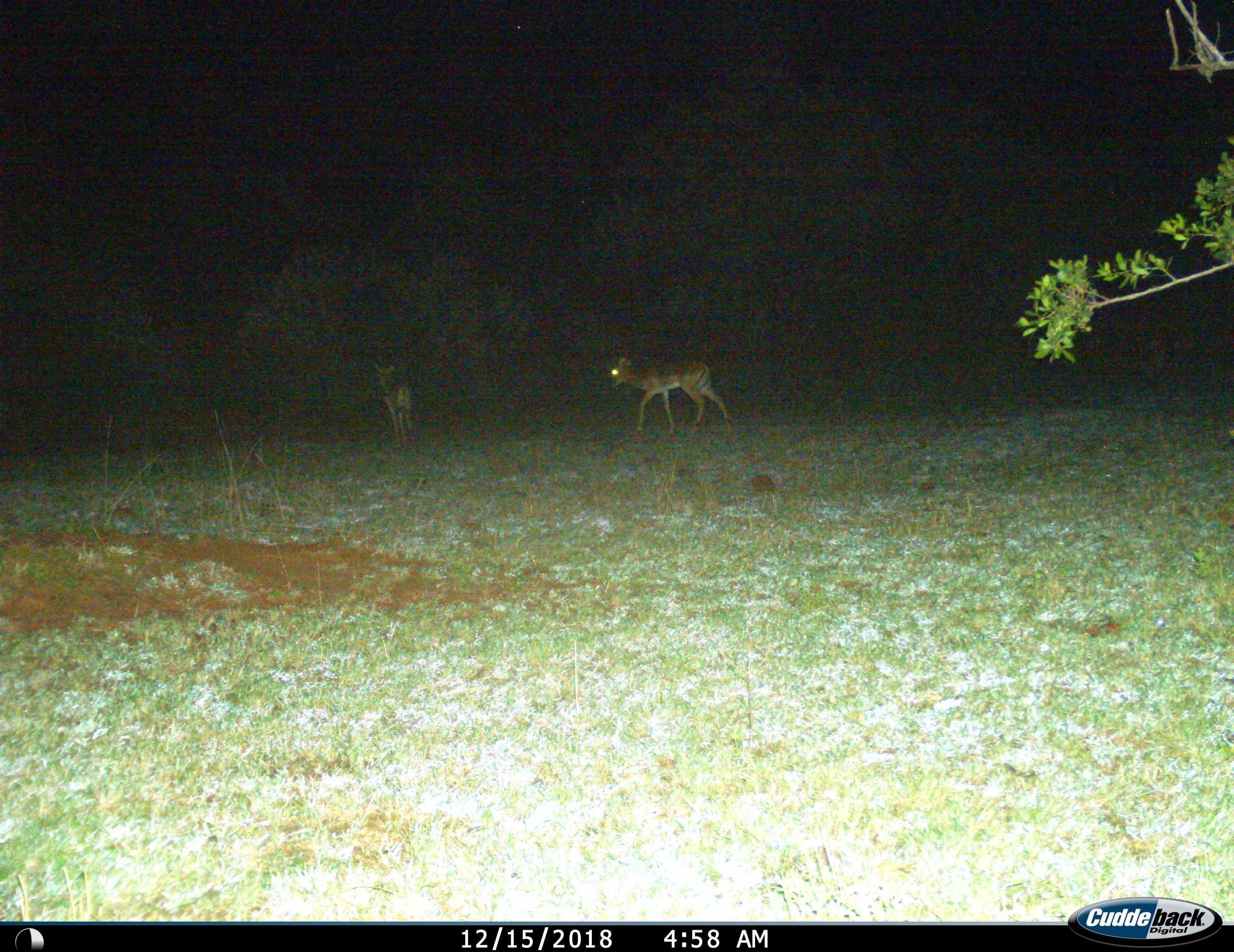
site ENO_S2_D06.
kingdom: Animalia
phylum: Chordata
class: Mammalia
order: Artiodactyla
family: Bovidae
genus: Aepyceros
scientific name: Aepyceros melampus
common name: impala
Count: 2.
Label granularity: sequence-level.